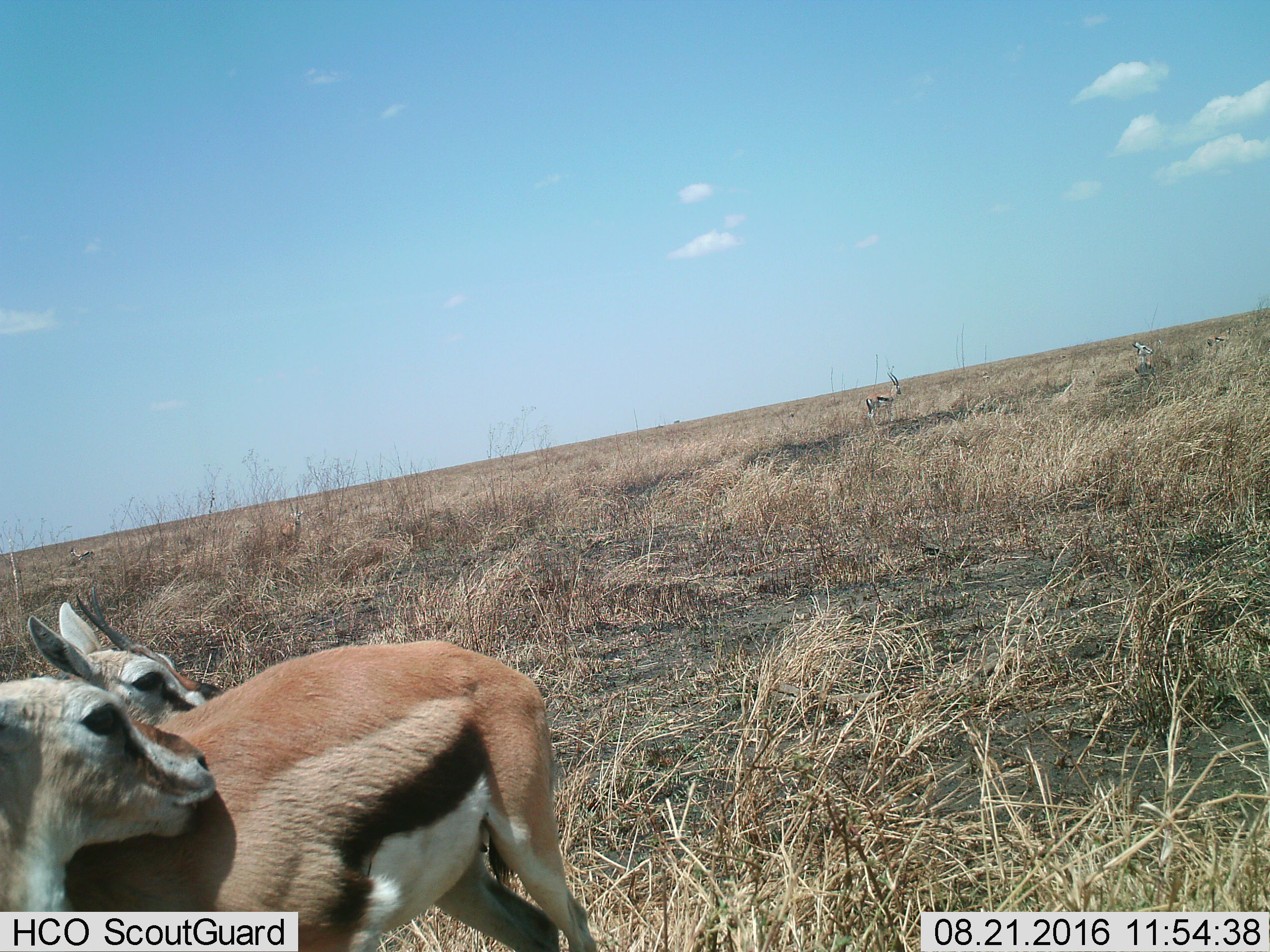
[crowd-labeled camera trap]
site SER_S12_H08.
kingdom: Animalia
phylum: Chordata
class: Mammalia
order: Artiodactyla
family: Bovidae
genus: Eudorcas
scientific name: Eudorcas thomsonii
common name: thomson's gazelle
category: gazellethomsons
Gazellethomsons (thomson's gazelle) (Eudorcas thomsonii), count 5. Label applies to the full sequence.